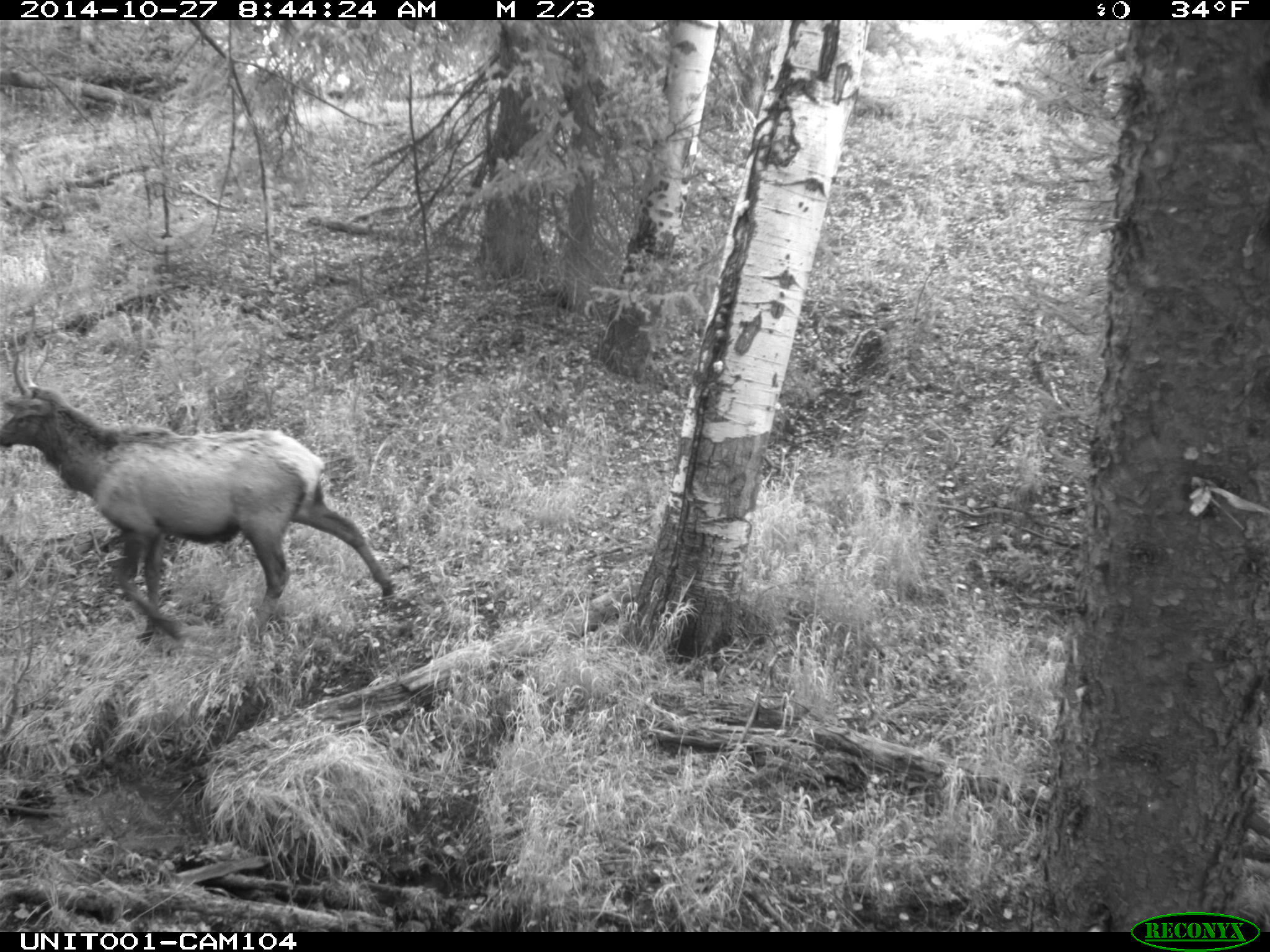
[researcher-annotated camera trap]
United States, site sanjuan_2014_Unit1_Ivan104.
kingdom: Animalia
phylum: Chordata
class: Mammalia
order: Artiodactyla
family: Cervidae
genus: Cervus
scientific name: Cervus elaphus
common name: red deer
Cervus elaphus (red deer).